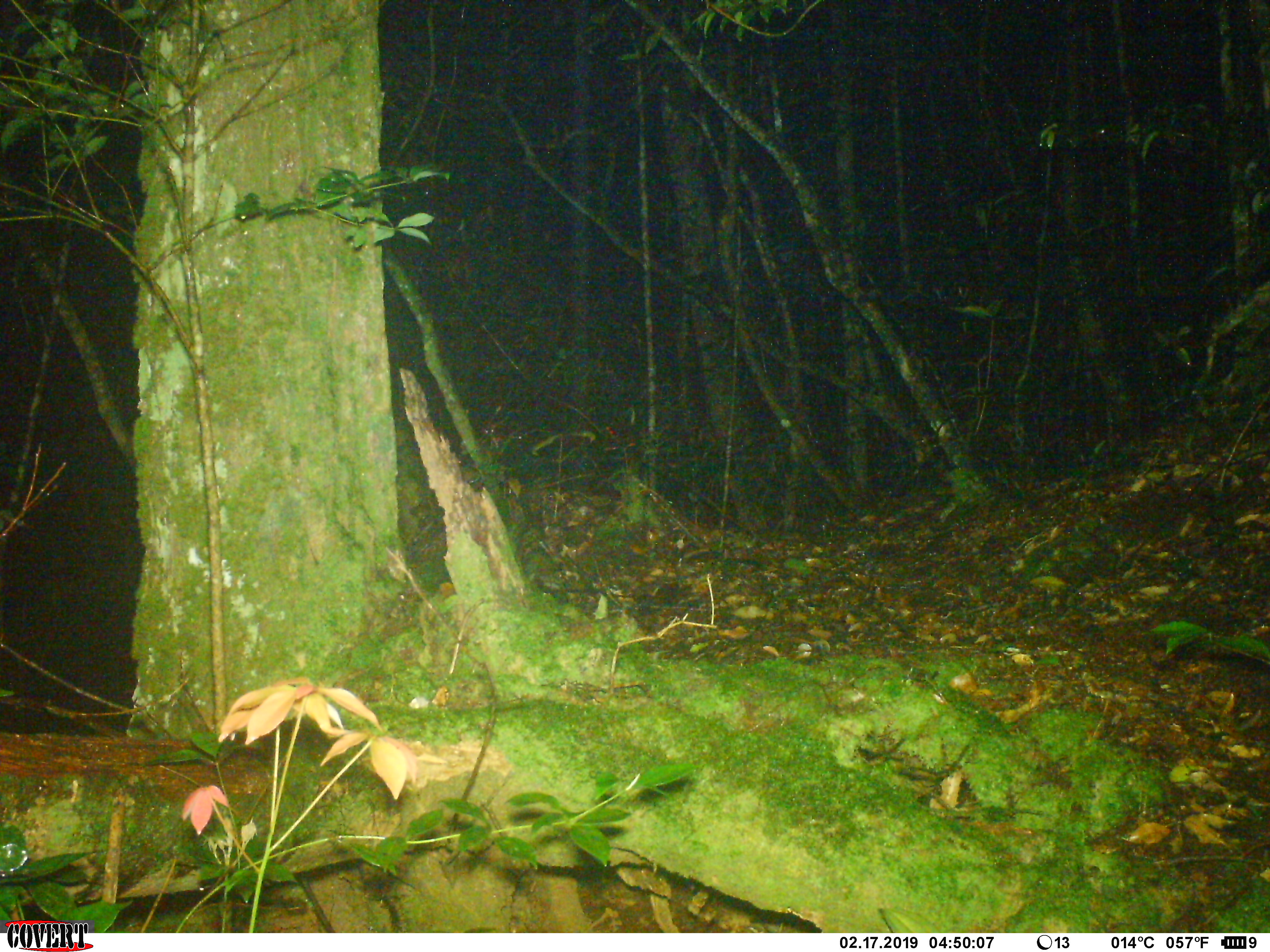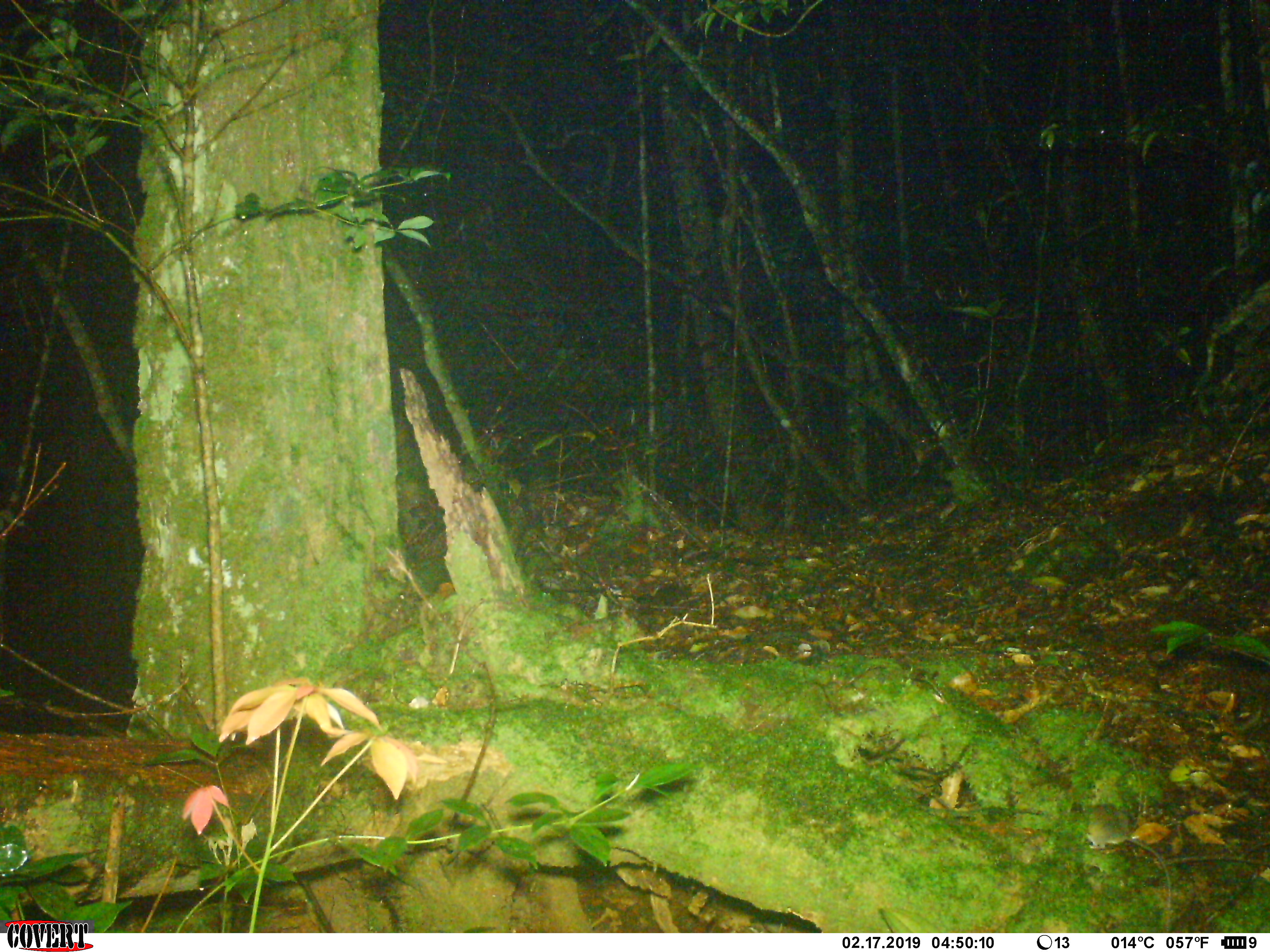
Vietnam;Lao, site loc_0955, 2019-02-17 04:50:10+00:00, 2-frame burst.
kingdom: Animalia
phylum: Chordata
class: Mammalia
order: Rodentia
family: Muridae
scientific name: Muridae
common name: old-world mice and rats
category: unidentified murid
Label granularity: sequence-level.